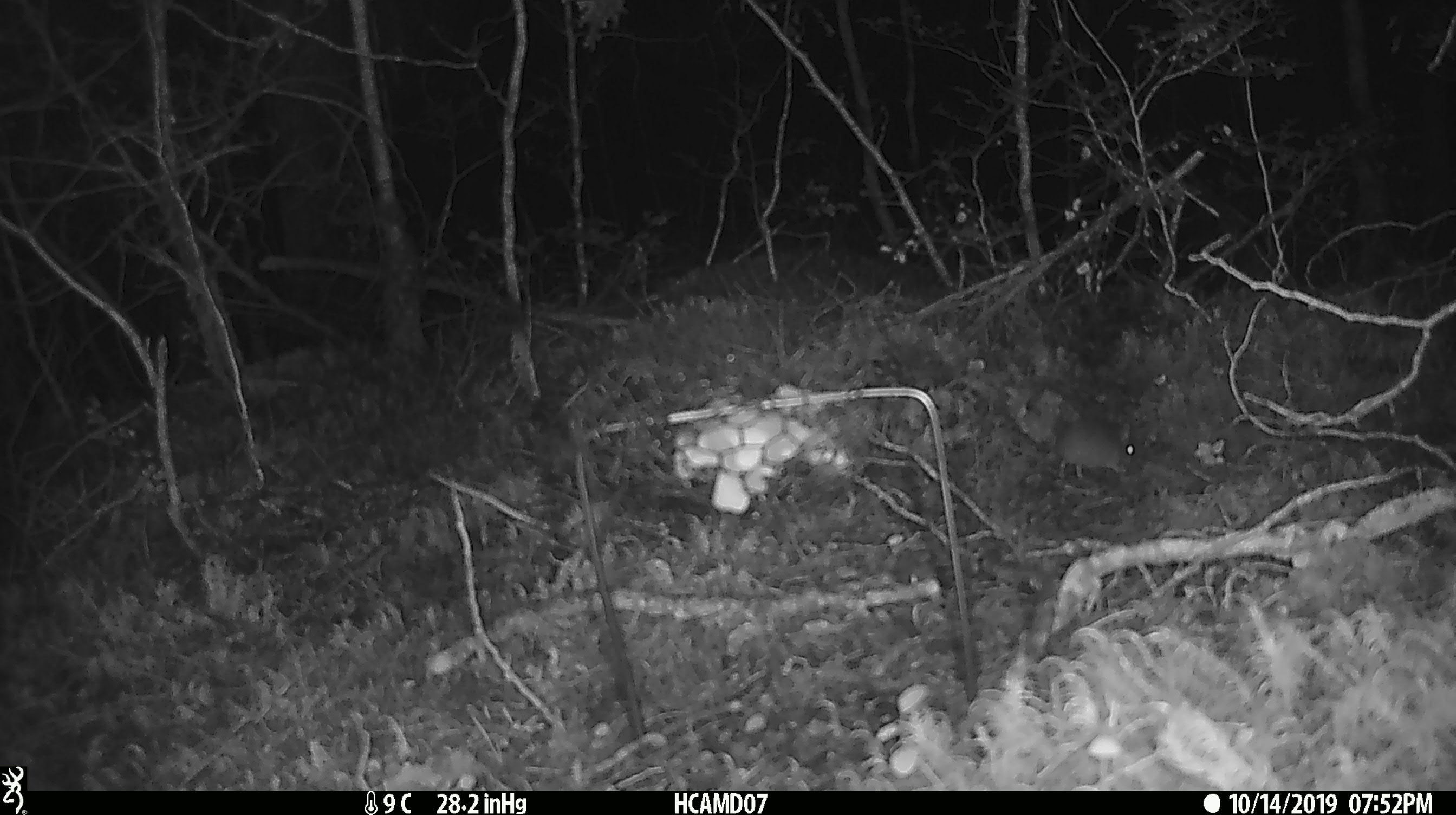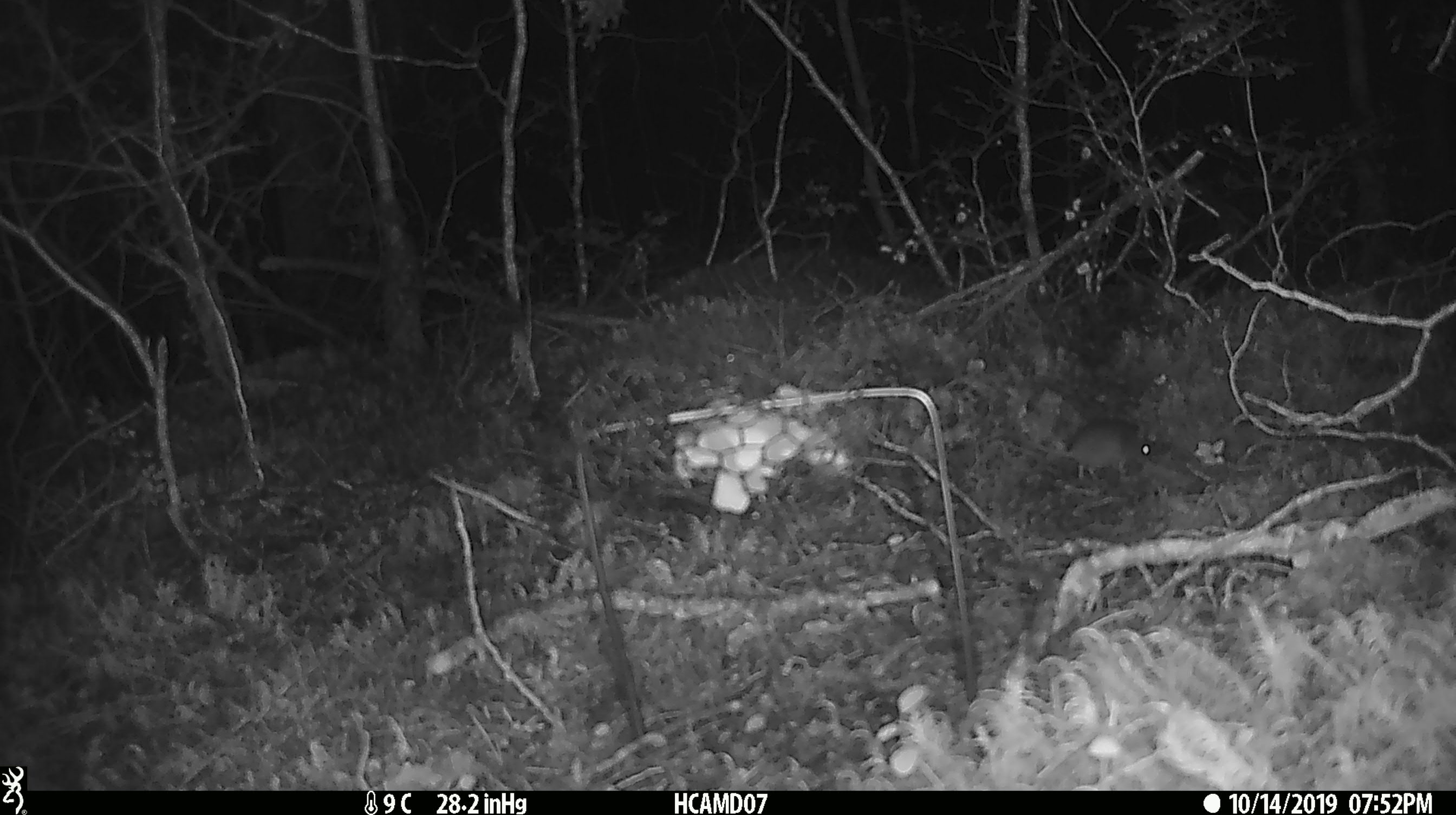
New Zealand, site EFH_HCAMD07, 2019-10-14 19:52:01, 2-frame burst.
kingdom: Animalia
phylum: Chordata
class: Mammalia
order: Rodentia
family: Muridae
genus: Mus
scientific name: Mus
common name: mouse